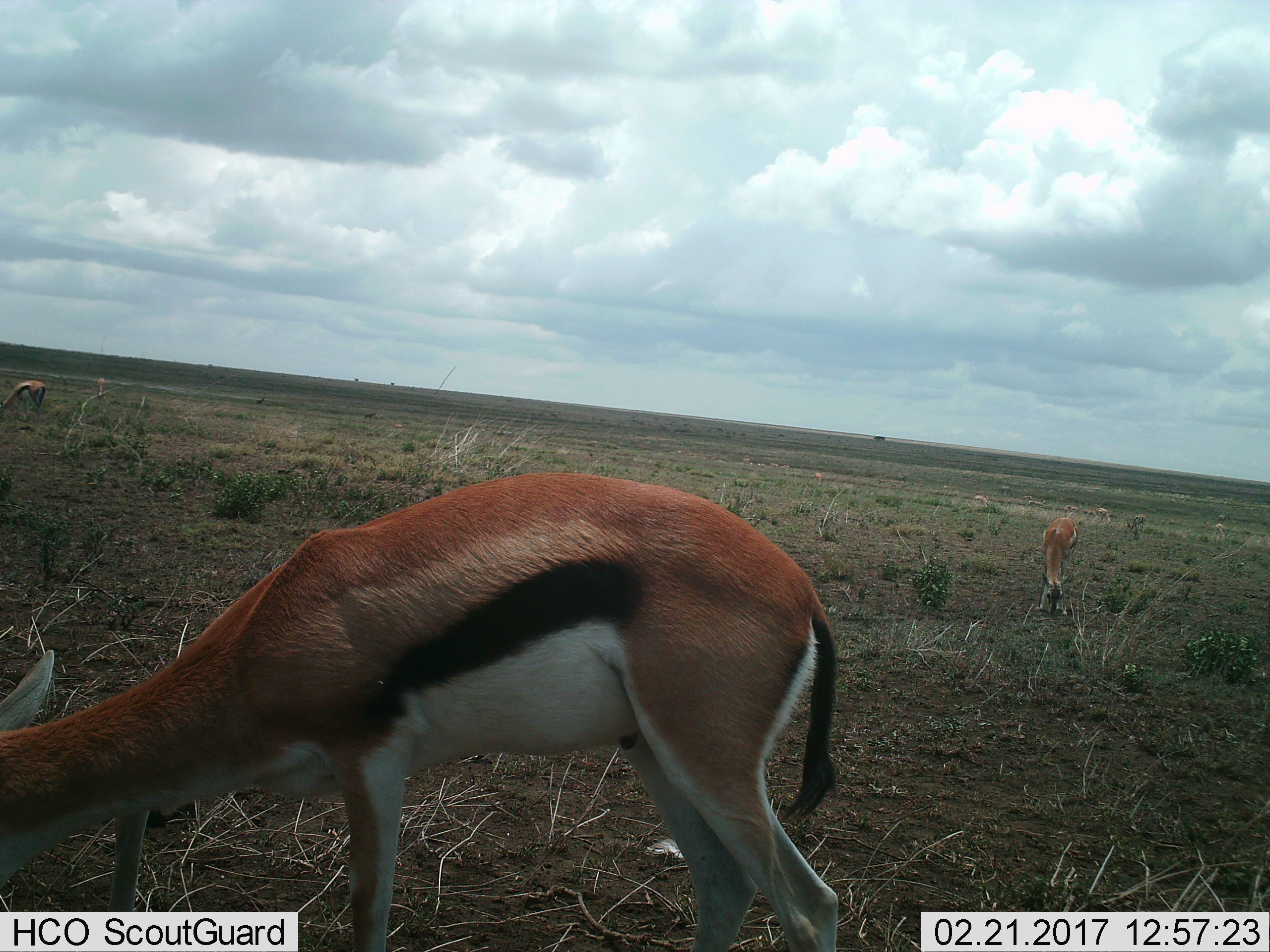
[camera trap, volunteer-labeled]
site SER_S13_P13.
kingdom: Animalia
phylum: Chordata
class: Mammalia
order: Artiodactyla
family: Bovidae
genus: Eudorcas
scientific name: Eudorcas thomsonii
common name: thomson's gazelle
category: gazellethomsons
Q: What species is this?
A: Gazellethomsons (thomson's gazelle) (Eudorcas thomsonii).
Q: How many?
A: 11-50.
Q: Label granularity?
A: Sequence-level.